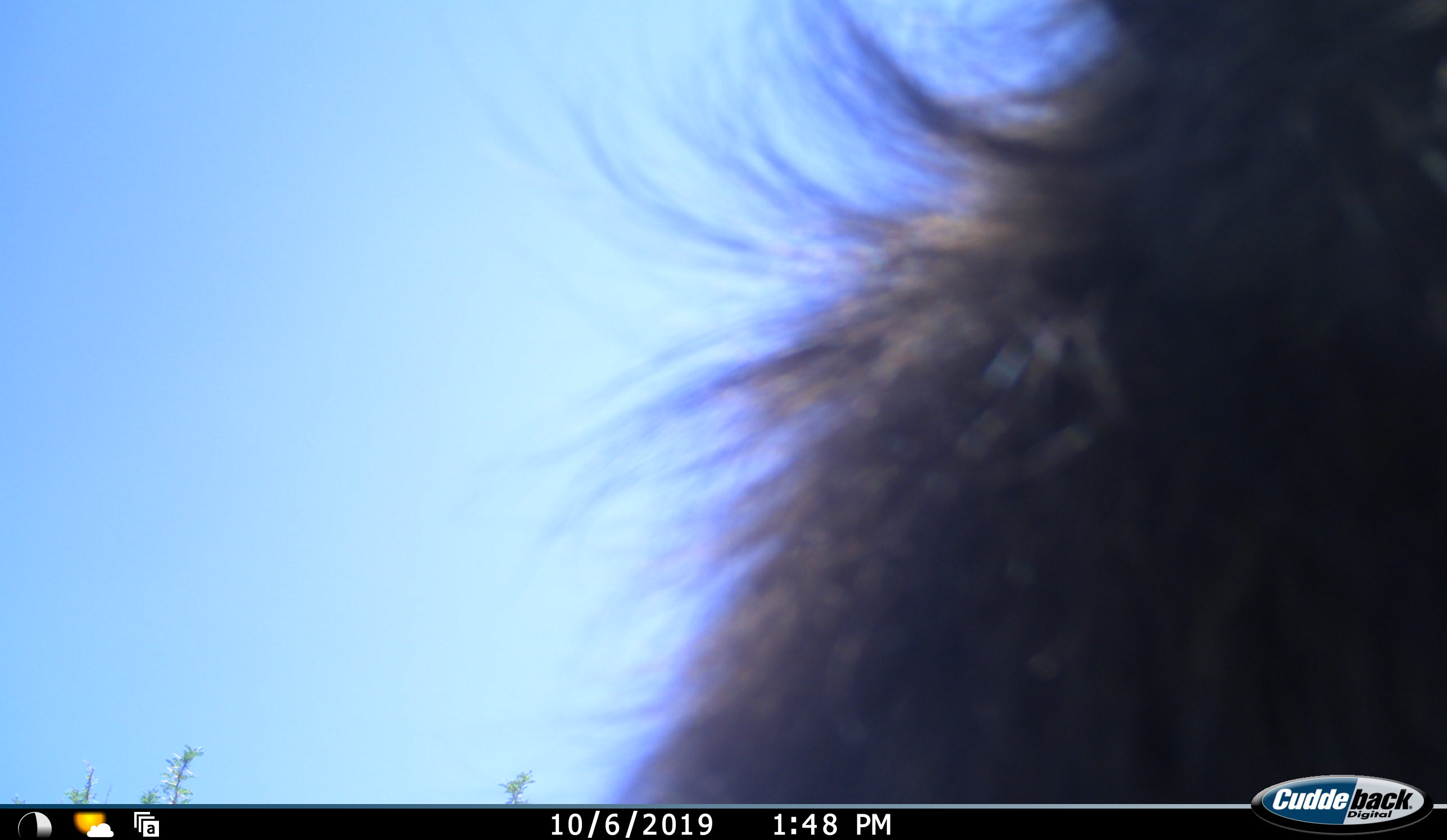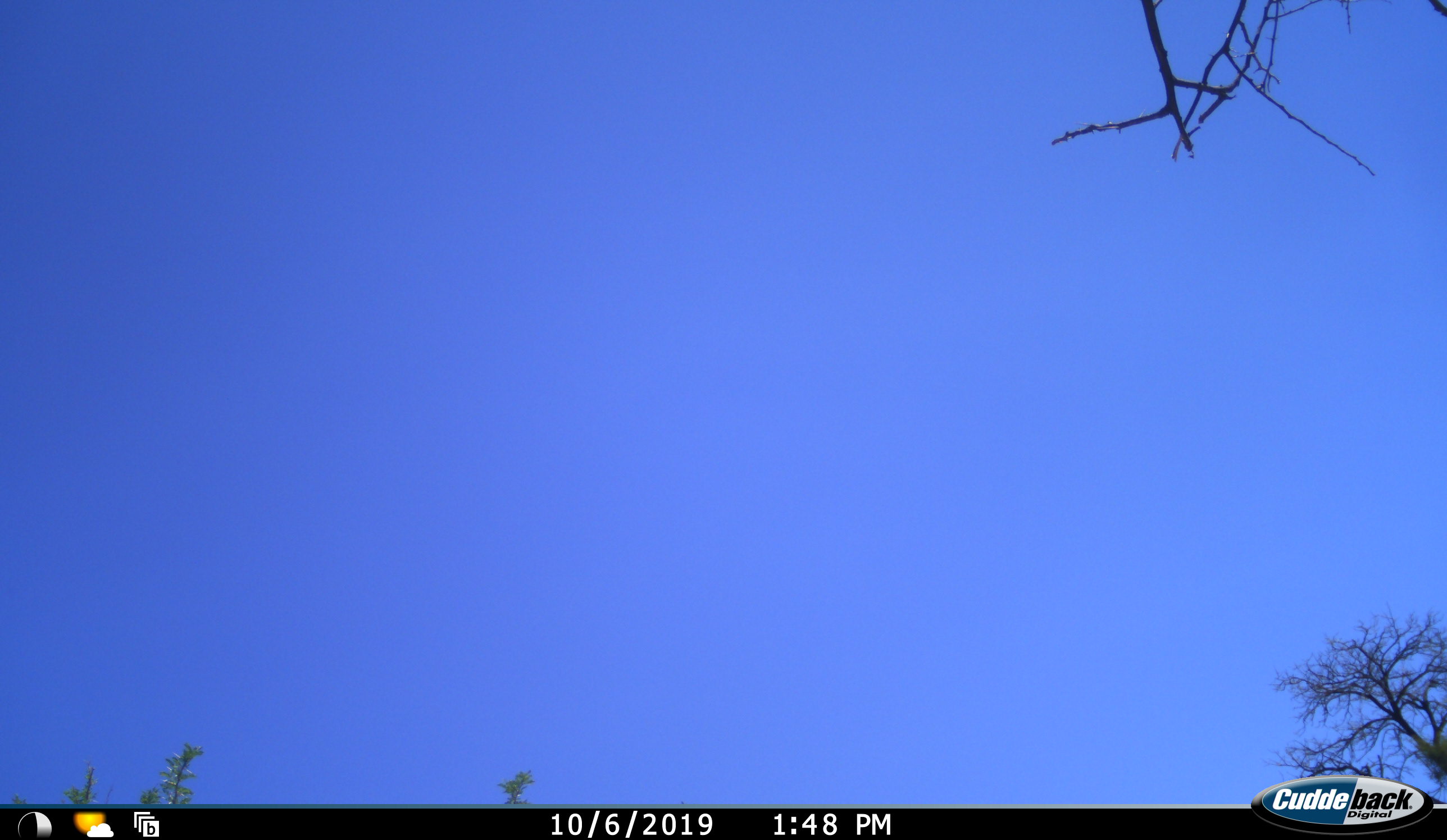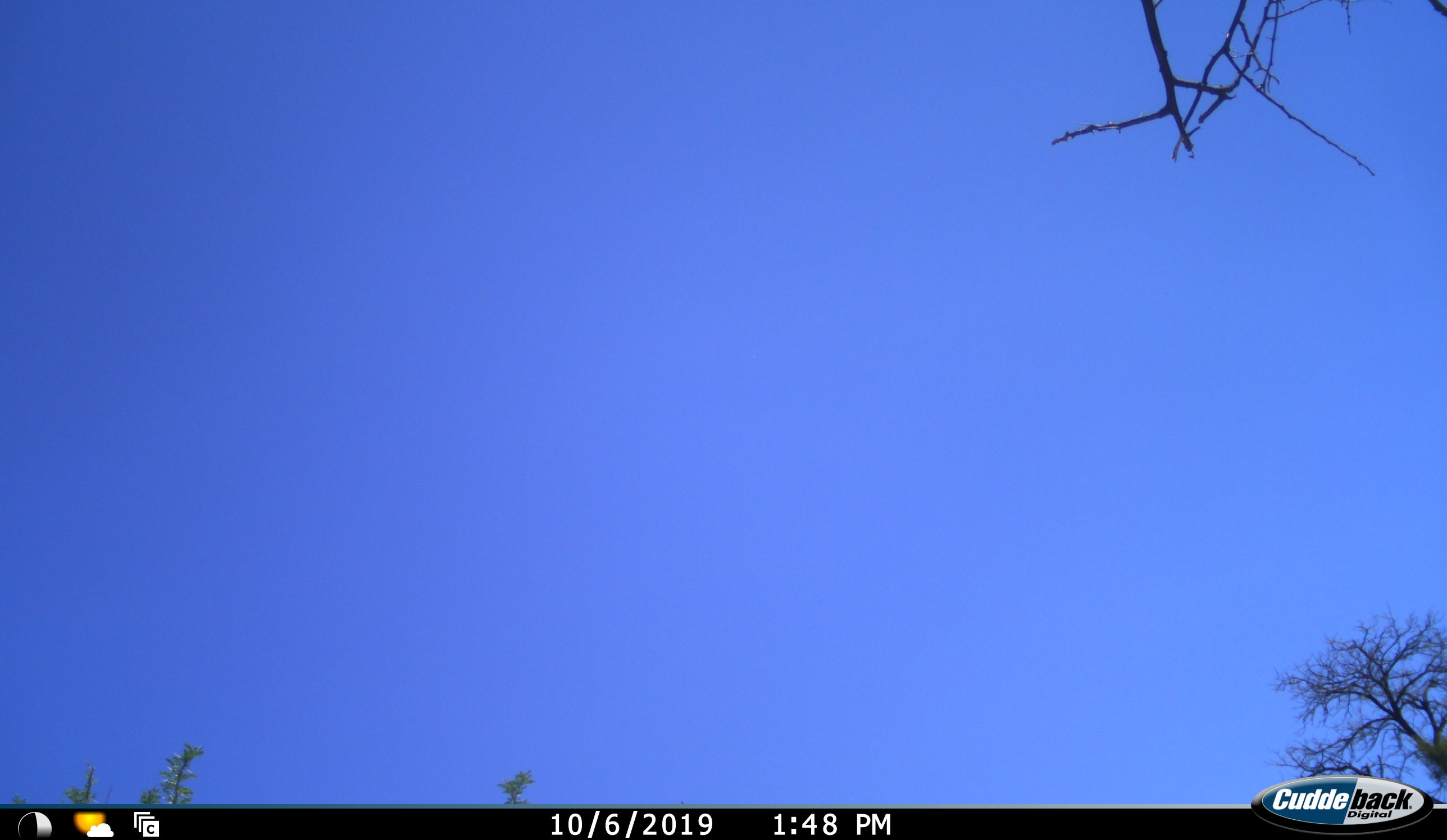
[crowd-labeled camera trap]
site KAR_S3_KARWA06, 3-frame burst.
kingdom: Animalia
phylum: Chordata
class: Mammalia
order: Primates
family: Cercopithecidae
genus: Papio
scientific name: Papio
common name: baboon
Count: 1.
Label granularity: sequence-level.